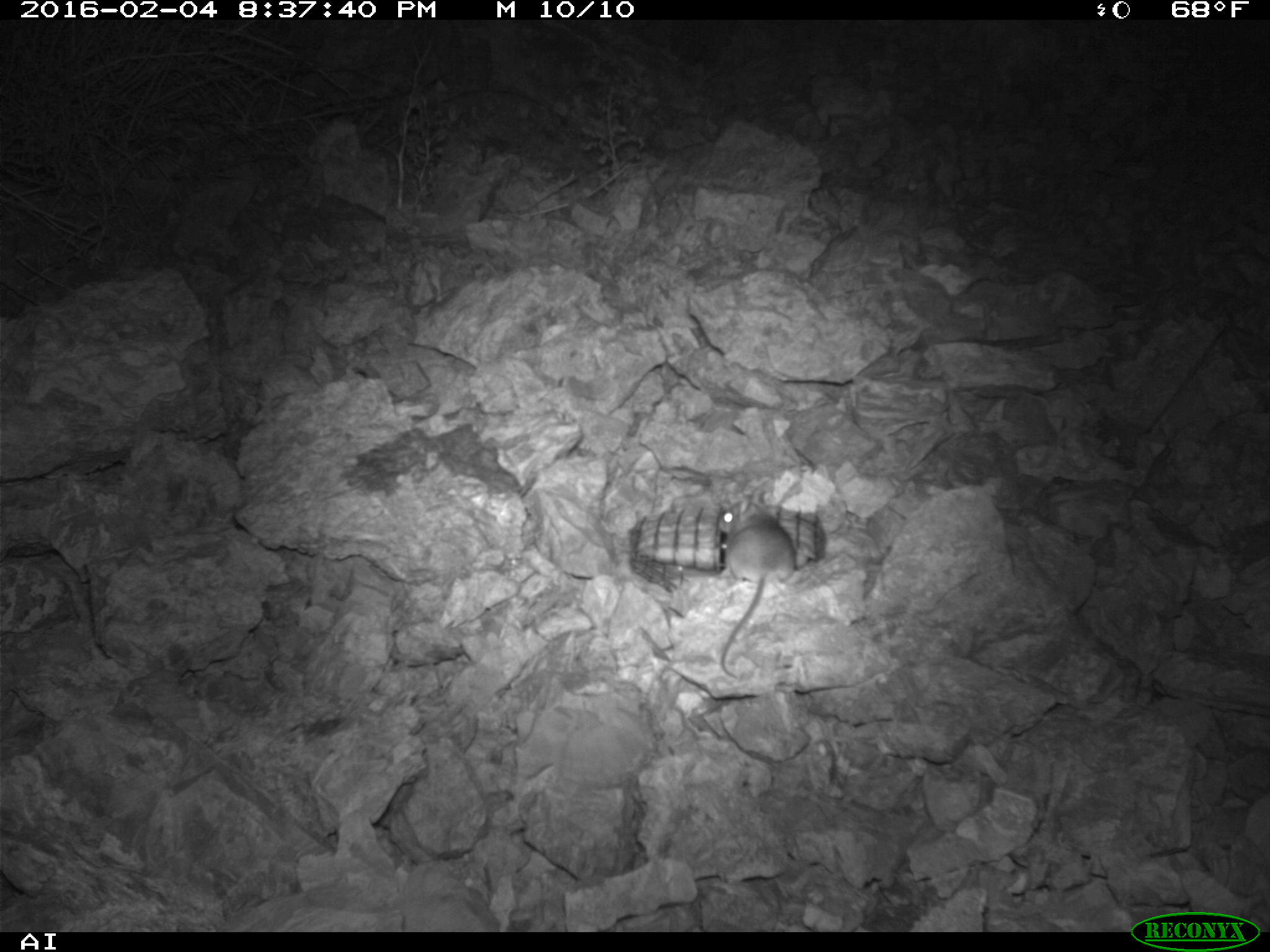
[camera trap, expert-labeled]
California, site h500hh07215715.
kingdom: Animalia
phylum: Chordata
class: Mammalia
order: Rodentia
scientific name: Rodentia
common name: rodent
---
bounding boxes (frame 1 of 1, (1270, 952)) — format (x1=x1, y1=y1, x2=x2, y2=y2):
rodent: (x1=717, y1=501, x2=796, y2=676)